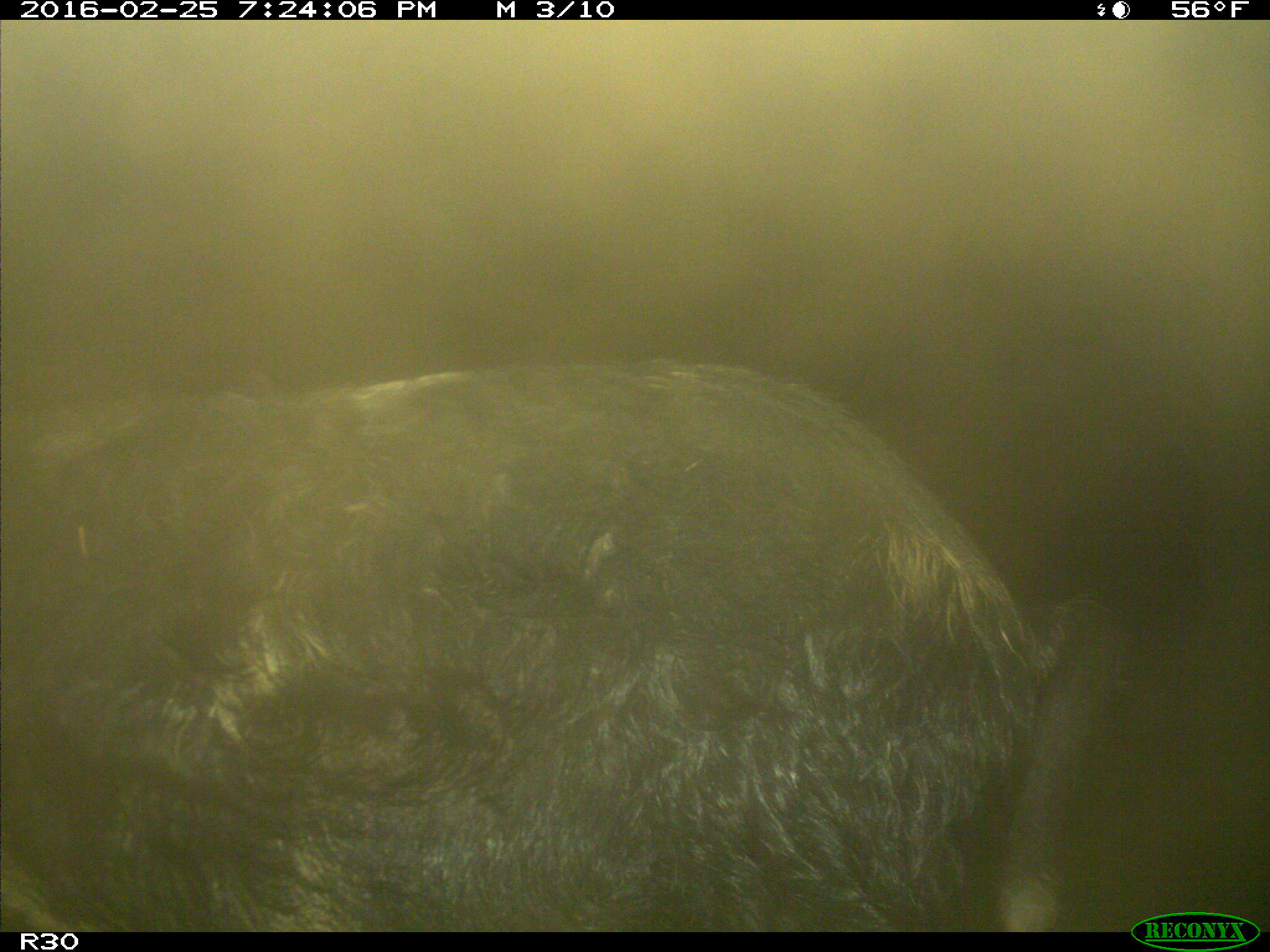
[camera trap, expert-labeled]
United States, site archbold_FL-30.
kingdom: Animalia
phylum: Chordata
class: Mammalia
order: Artiodactyla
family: Suidae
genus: Sus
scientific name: Sus scrofa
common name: wild boar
Sus scrofa (wild boar).